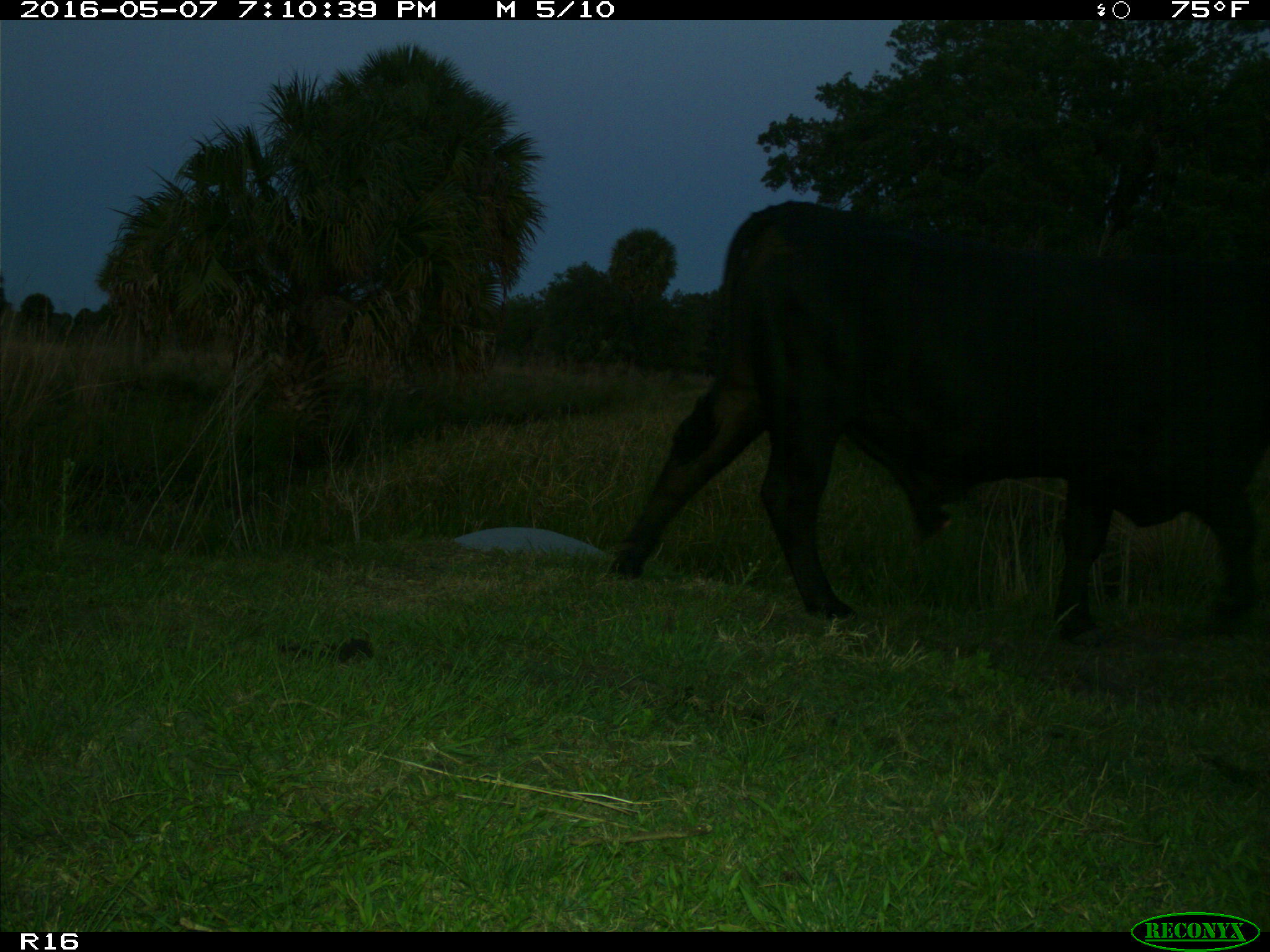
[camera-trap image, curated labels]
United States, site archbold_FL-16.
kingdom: Animalia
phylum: Chordata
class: Mammalia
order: Artiodactyla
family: Bovidae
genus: Bos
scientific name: Bos taurus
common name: domestic cow